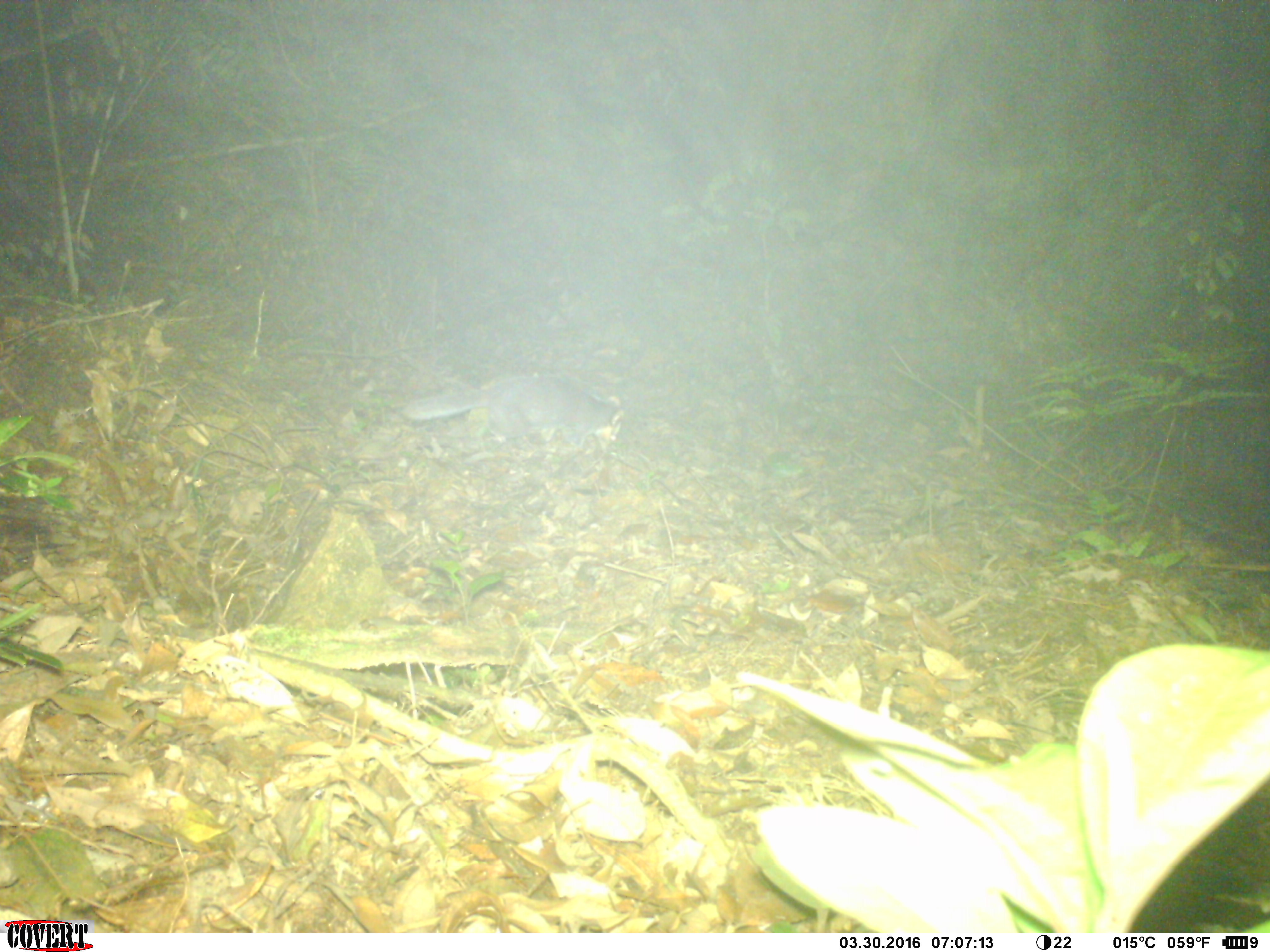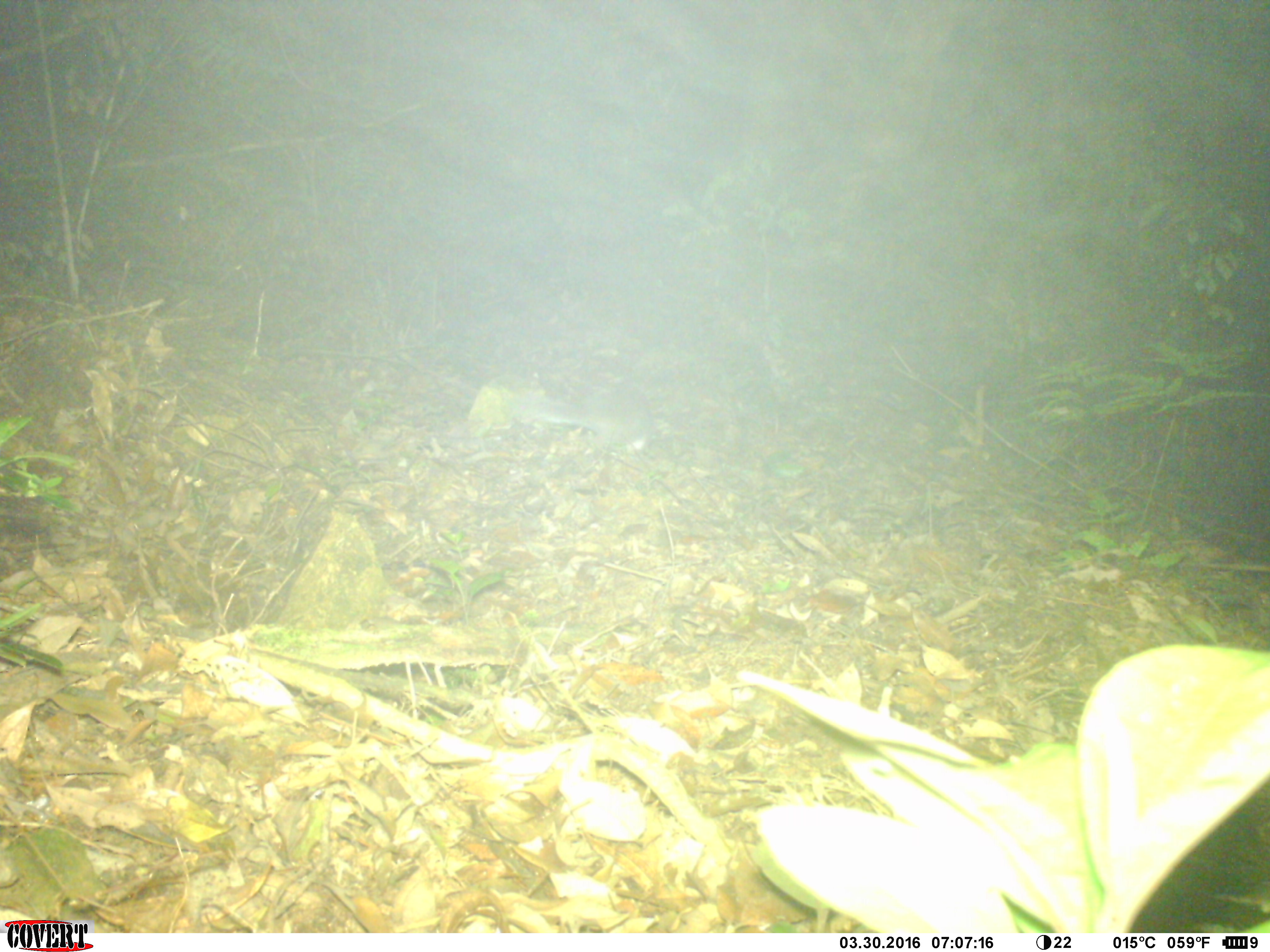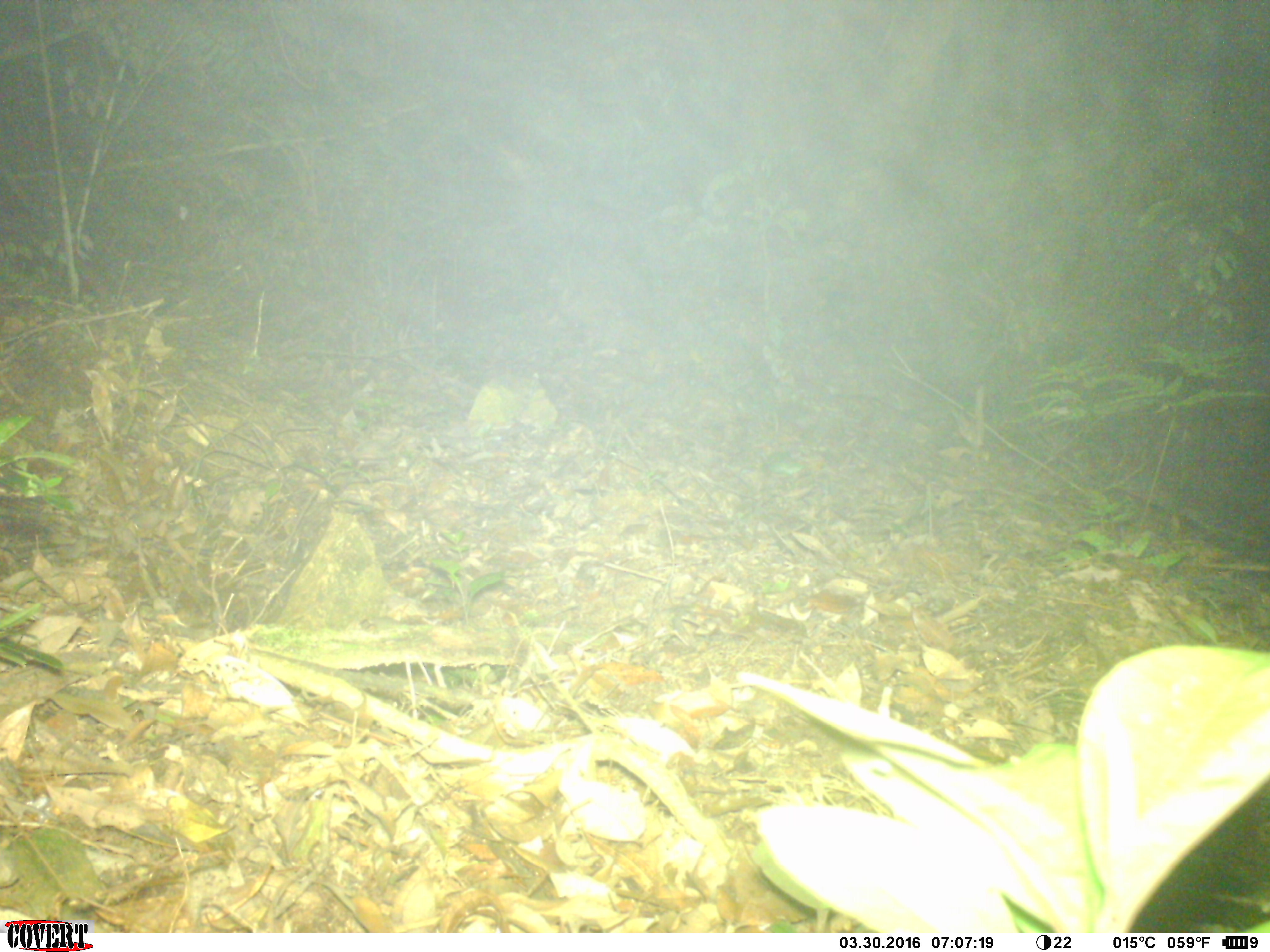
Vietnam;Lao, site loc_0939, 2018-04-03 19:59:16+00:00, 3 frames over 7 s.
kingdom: Animalia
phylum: Chordata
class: Mammalia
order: Carnivora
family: Mustelidae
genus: Melogale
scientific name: Melogale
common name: ferret badger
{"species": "ferret badger (Melogale)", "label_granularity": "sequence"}